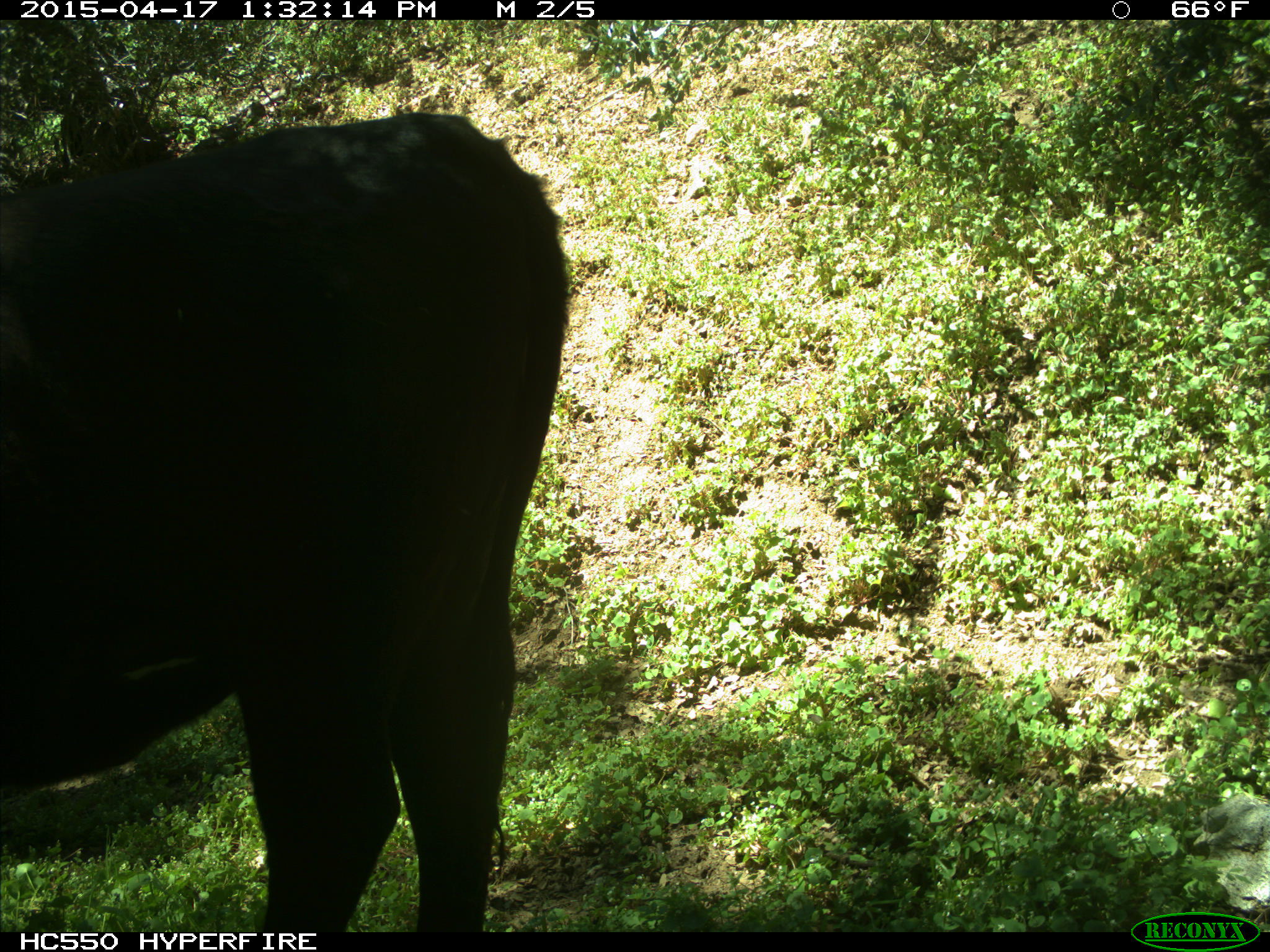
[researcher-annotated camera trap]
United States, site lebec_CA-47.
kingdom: Animalia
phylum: Chordata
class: Mammalia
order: Artiodactyla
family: Bovidae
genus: Bos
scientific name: Bos taurus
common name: domestic cow